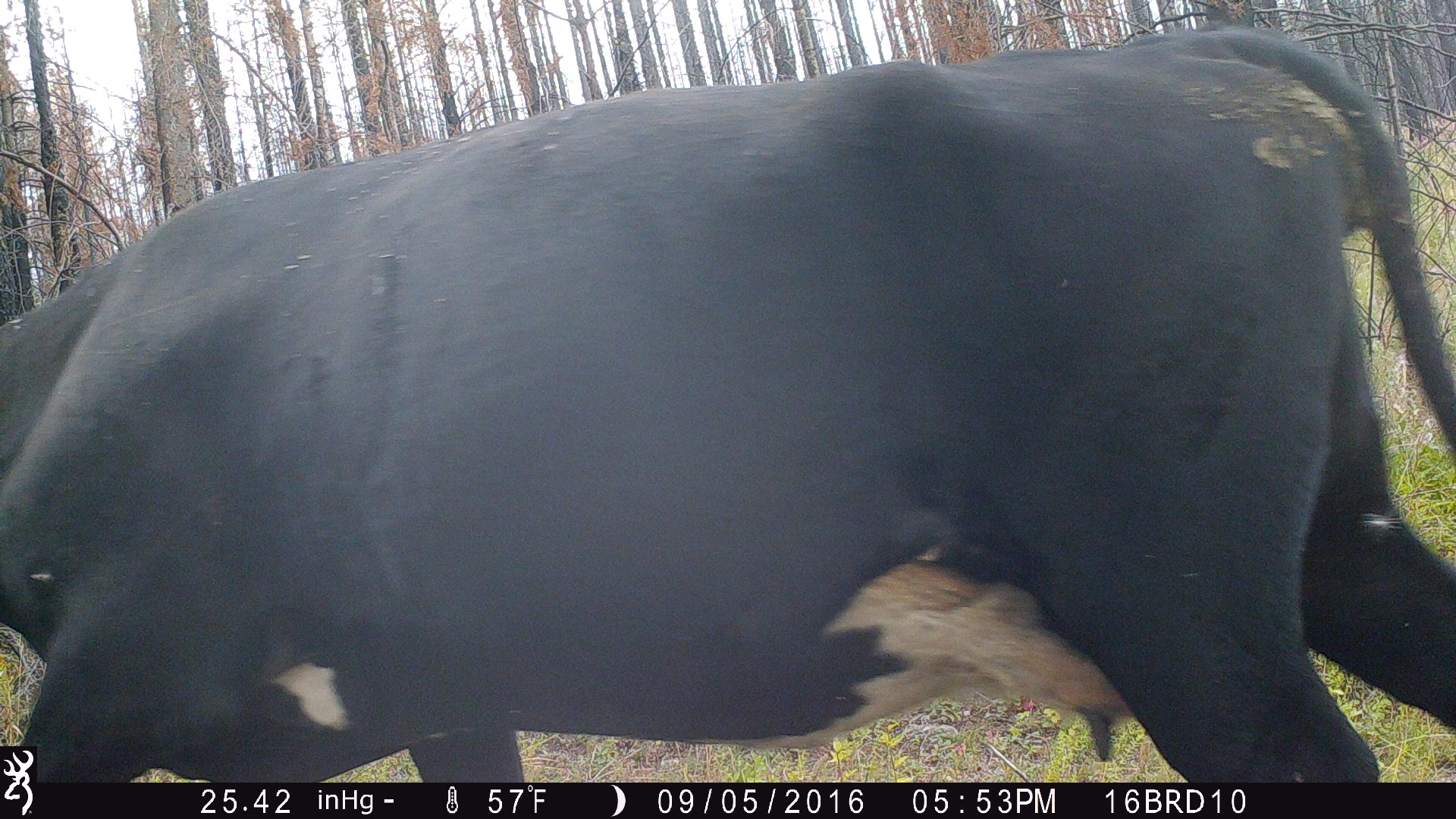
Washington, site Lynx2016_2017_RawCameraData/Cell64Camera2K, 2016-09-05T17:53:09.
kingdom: Animalia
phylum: Chordata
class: Mammalia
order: Artiodactyla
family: Bovidae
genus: Bos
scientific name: Bos taurus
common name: domestic cattle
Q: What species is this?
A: Domestic cattle (Bos taurus).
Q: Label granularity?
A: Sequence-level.